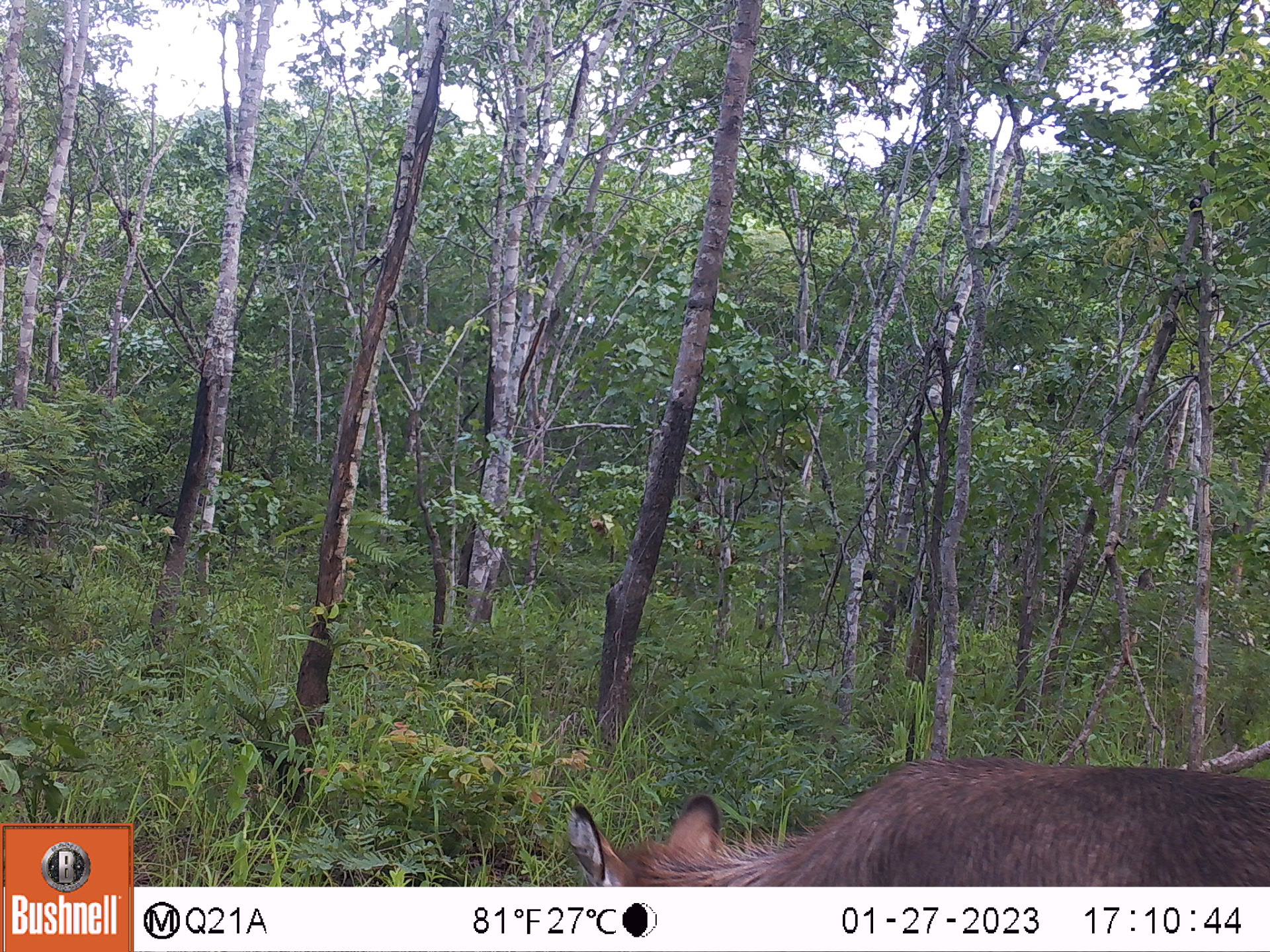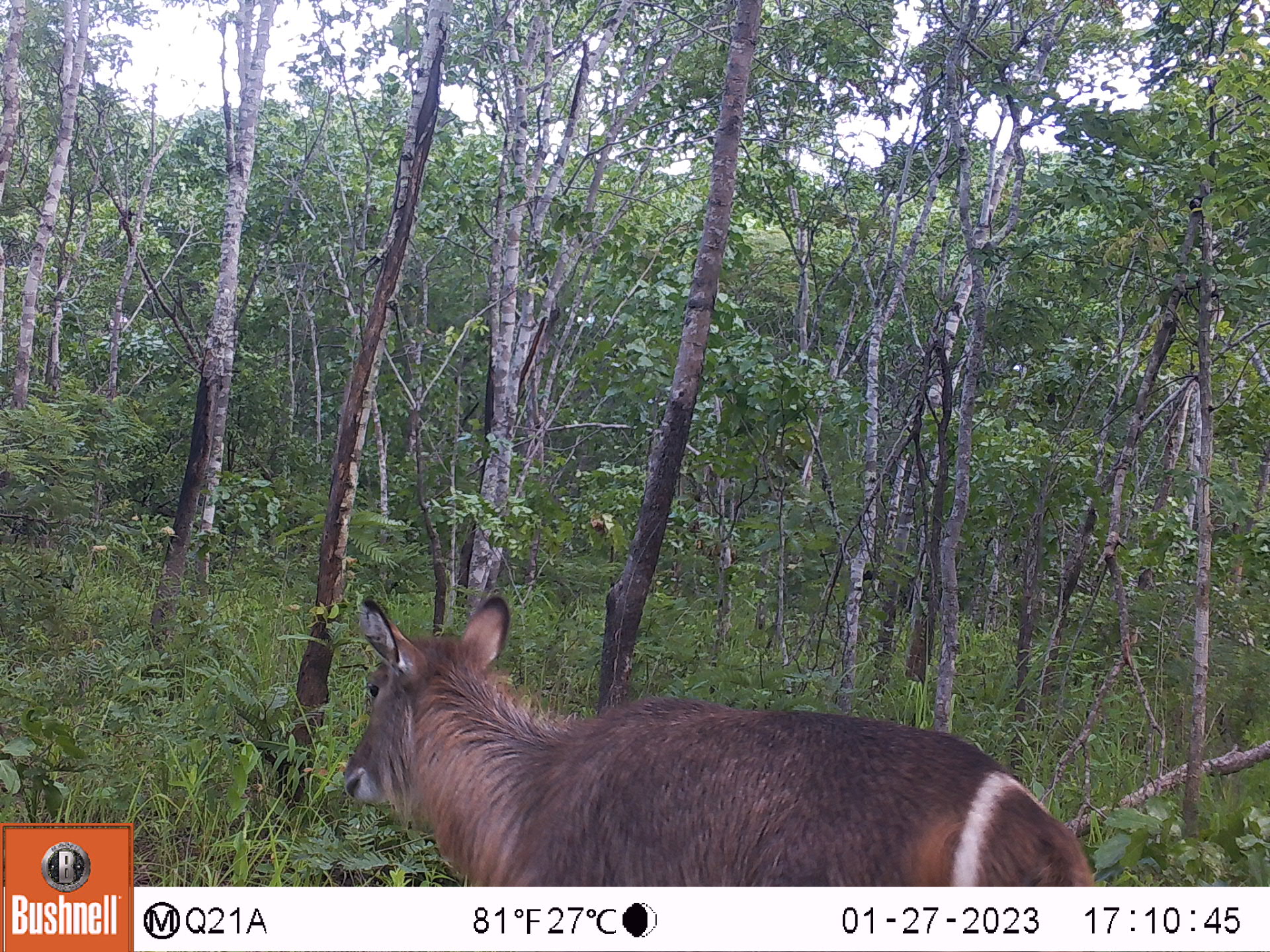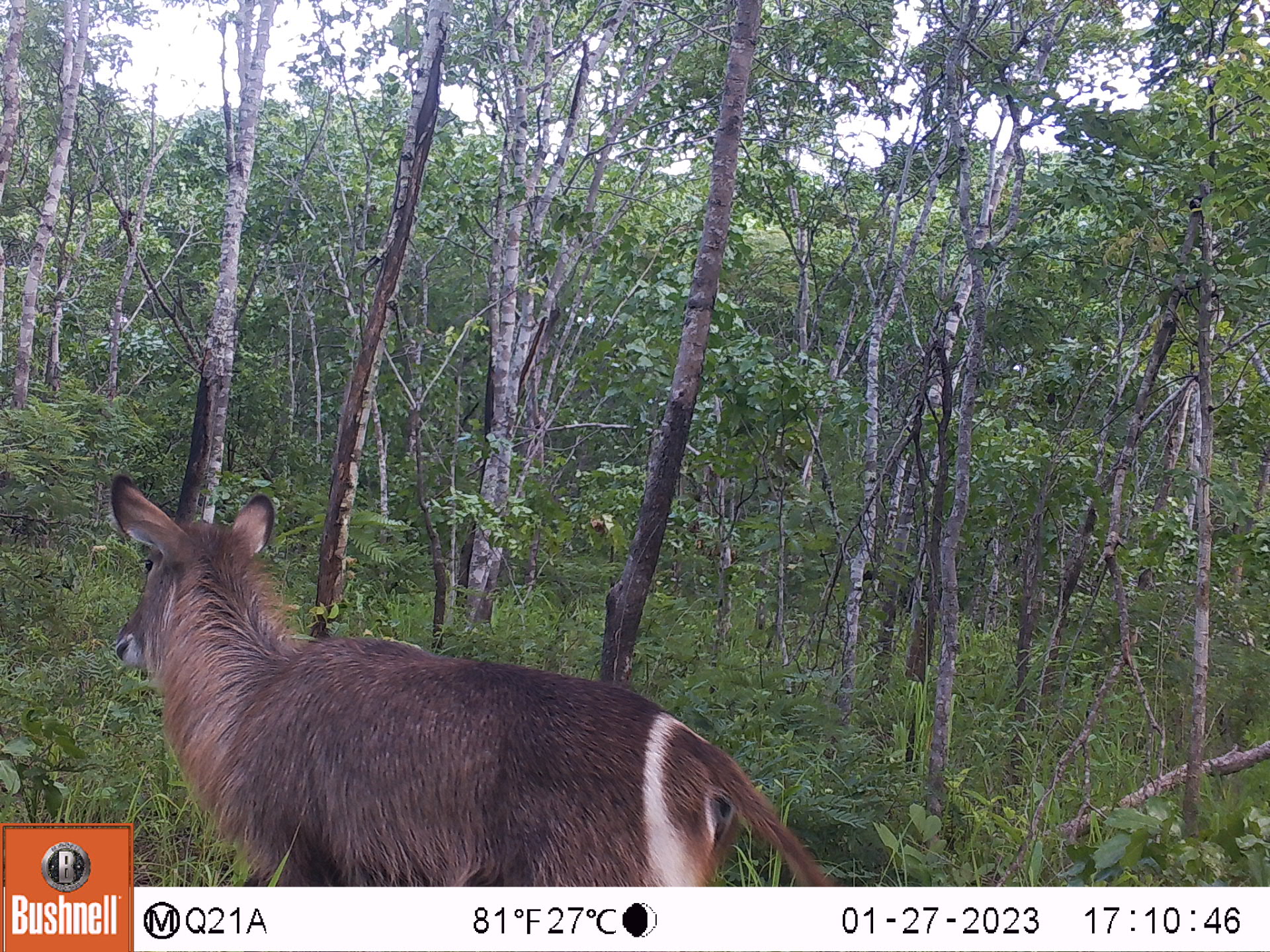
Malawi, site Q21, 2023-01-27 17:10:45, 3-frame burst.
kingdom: Animalia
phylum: Chordata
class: Mammalia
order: Artiodactyla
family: Bovidae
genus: Kobus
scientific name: Kobus ellipsiprymnus ellipsiprymnus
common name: common waterbuck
Common waterbuck (Kobus ellipsiprymnus ellipsiprymnus), count 1.